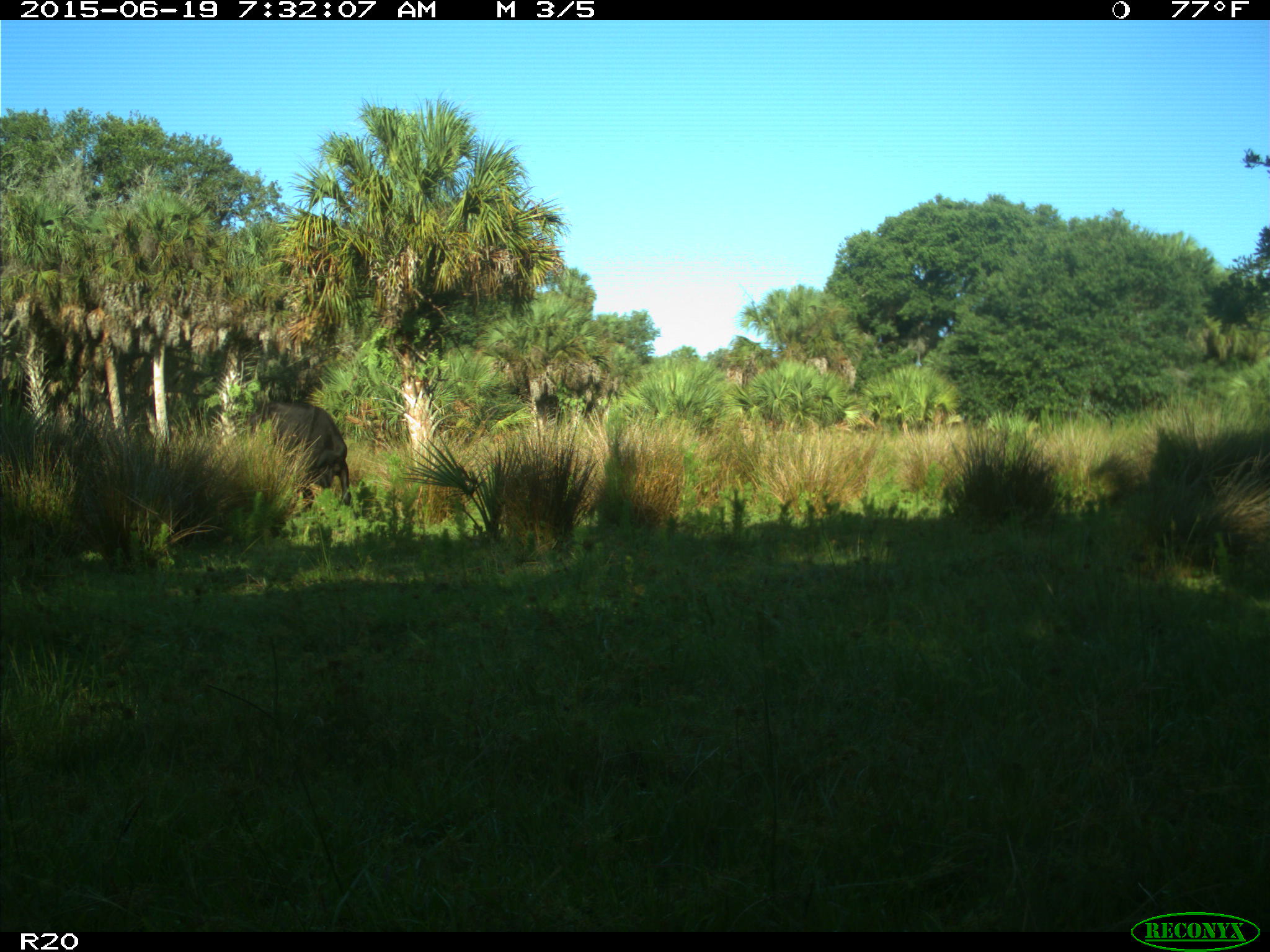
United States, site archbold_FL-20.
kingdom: Animalia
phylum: Chordata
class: Mammalia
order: Artiodactyla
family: Bovidae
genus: Bos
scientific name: Bos taurus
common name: domestic cow